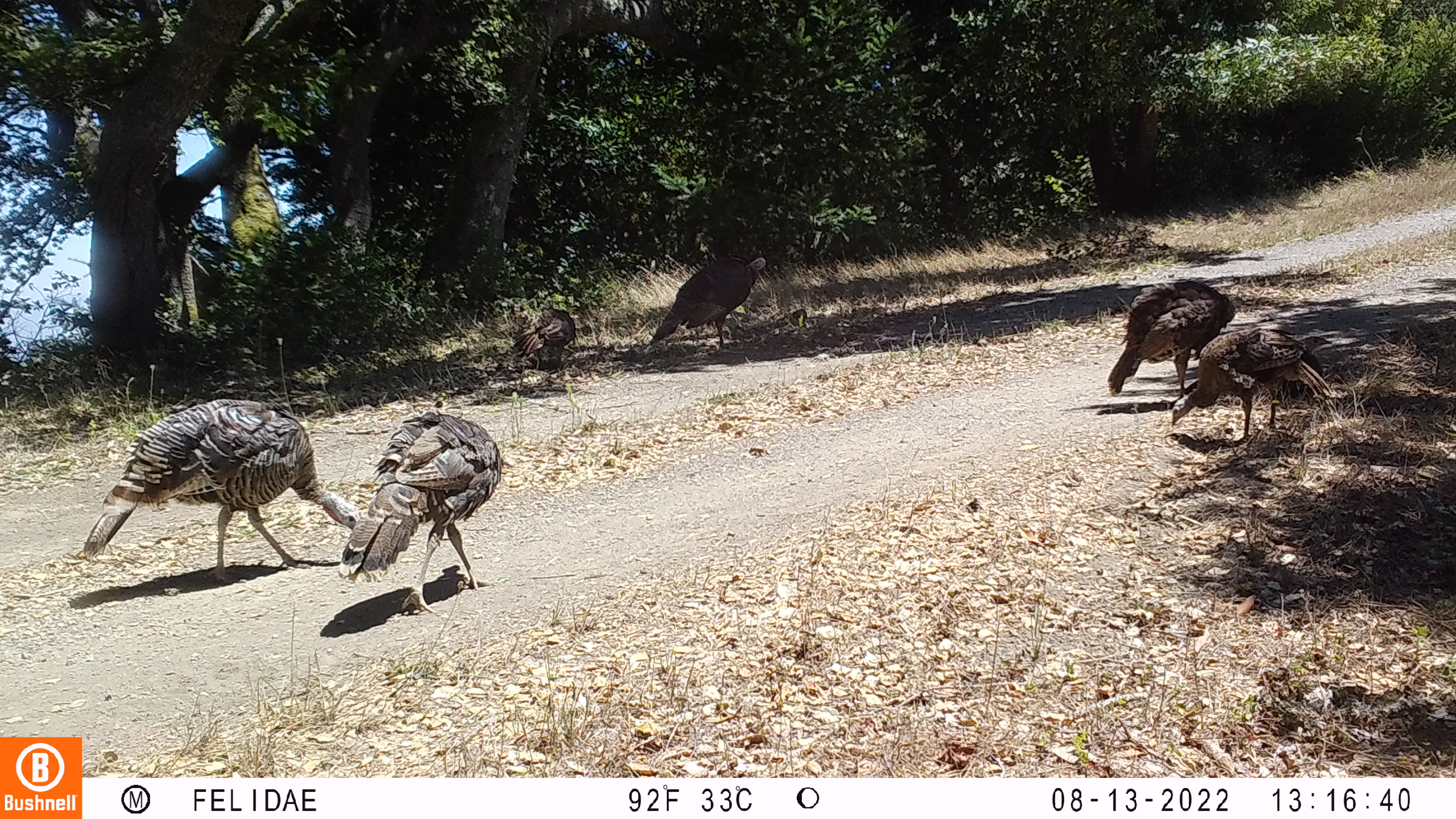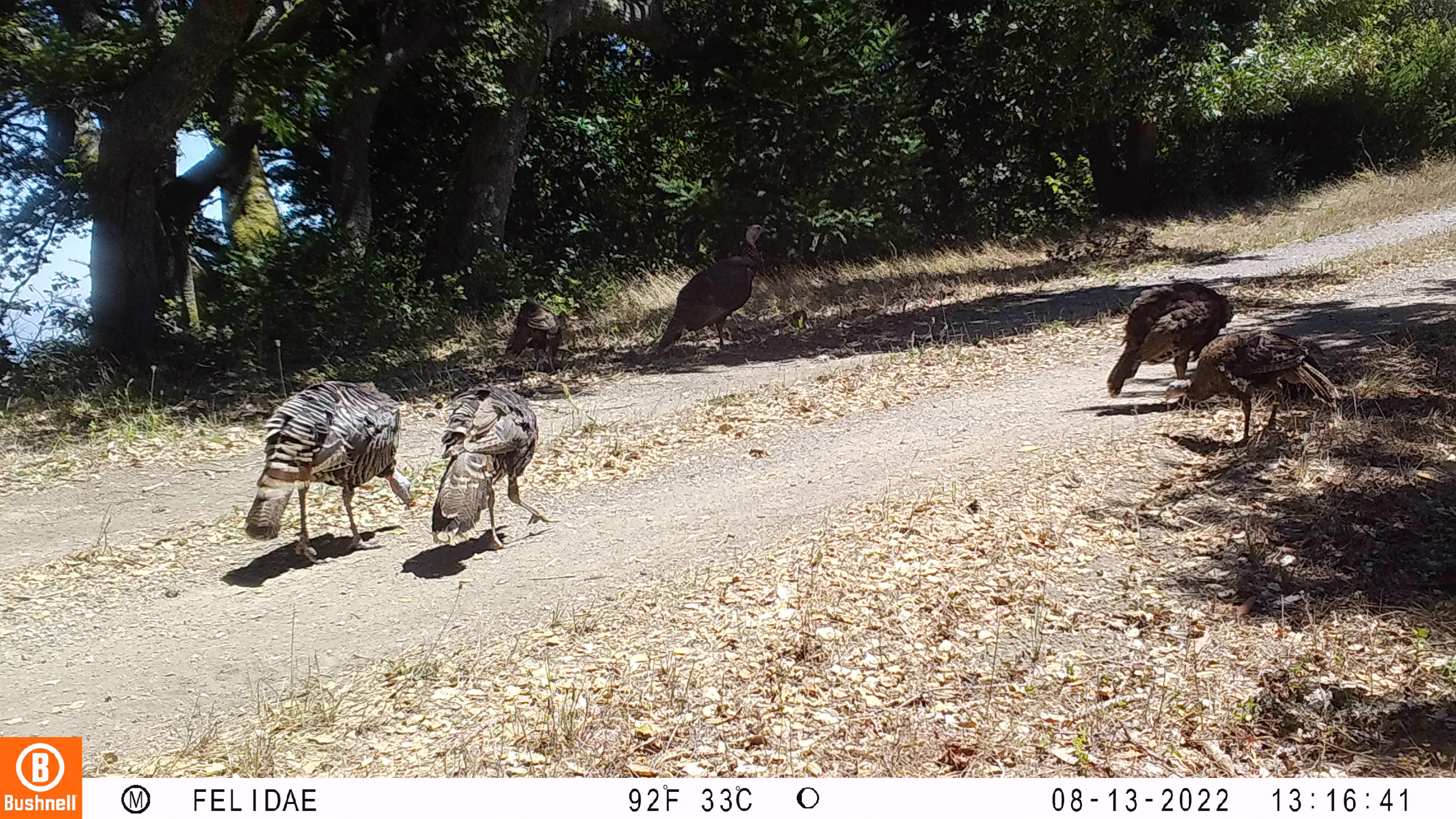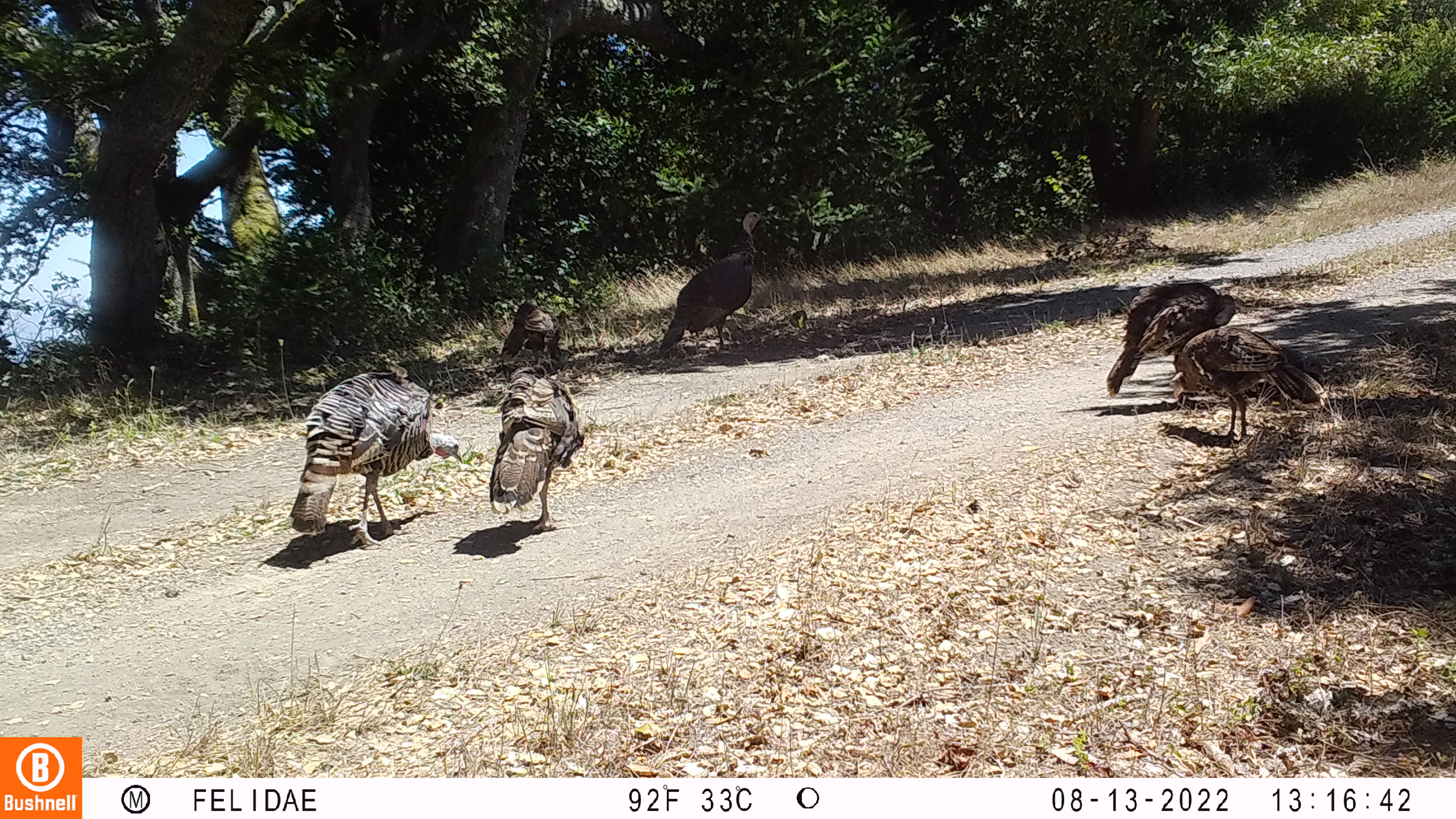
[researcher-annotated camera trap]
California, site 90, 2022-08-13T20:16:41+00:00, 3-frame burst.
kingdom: Animalia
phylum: Chordata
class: Aves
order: Galliformes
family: Phasianidae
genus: Meleagris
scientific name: Meleagris gallopavo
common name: turkey